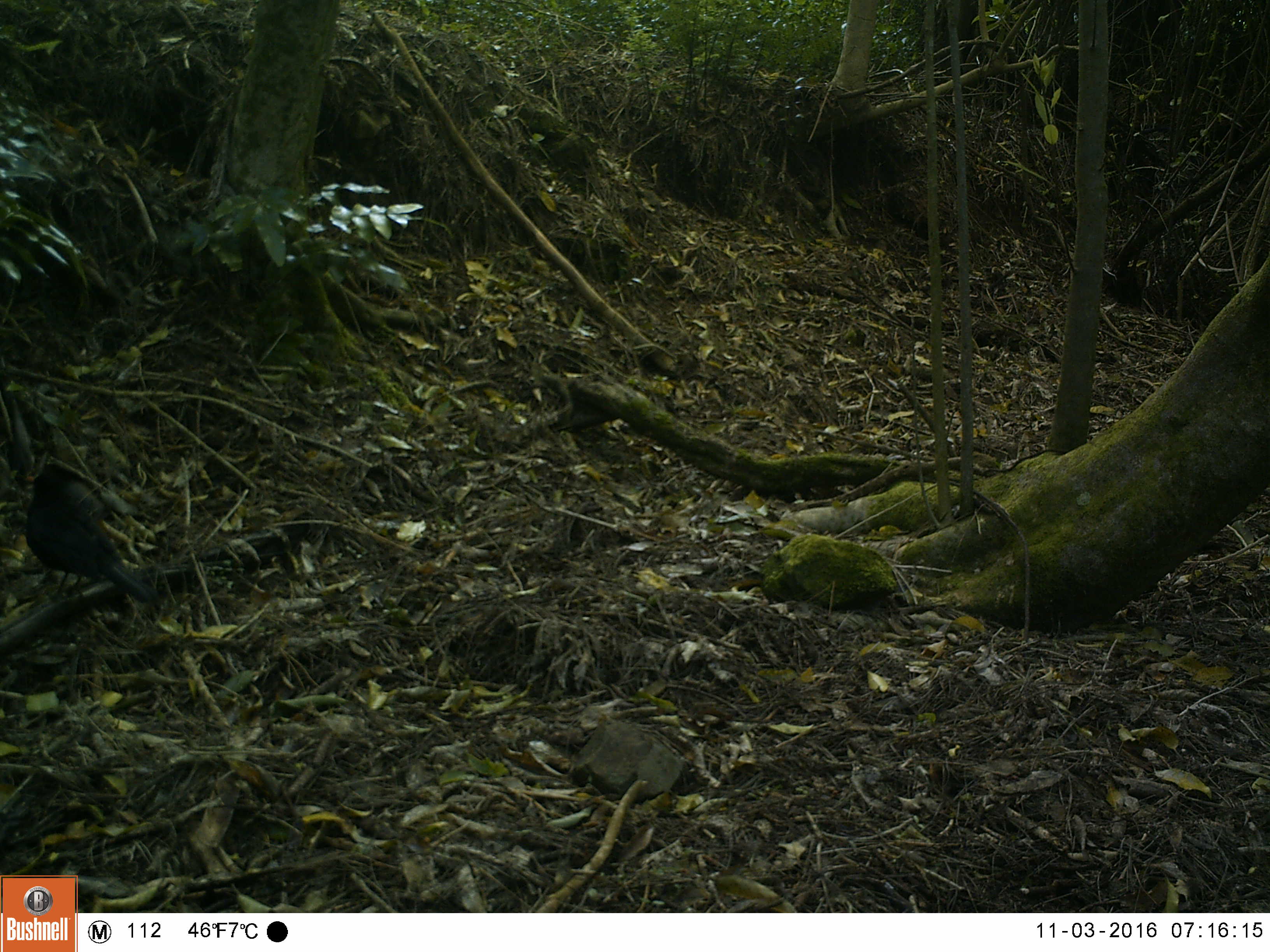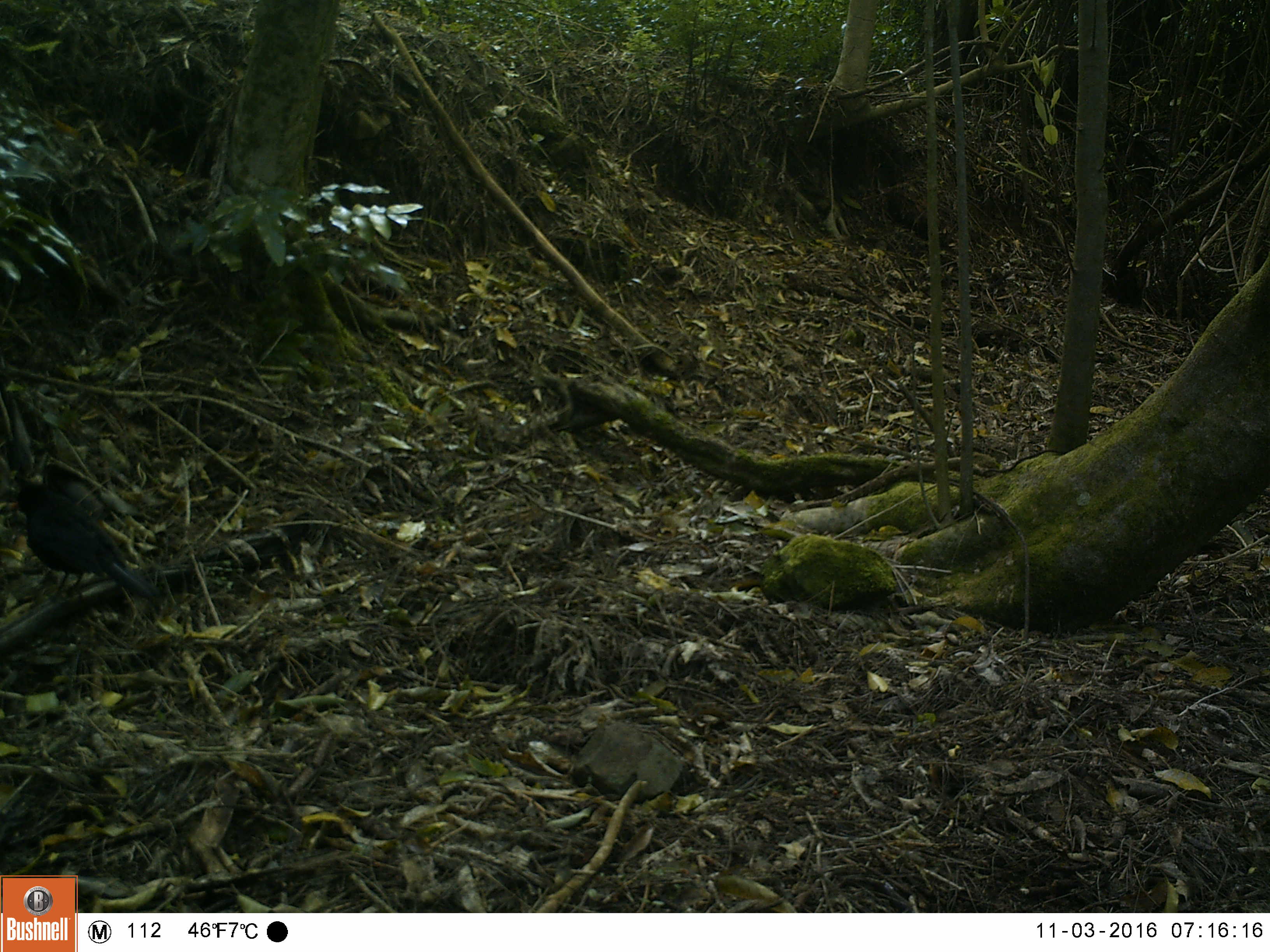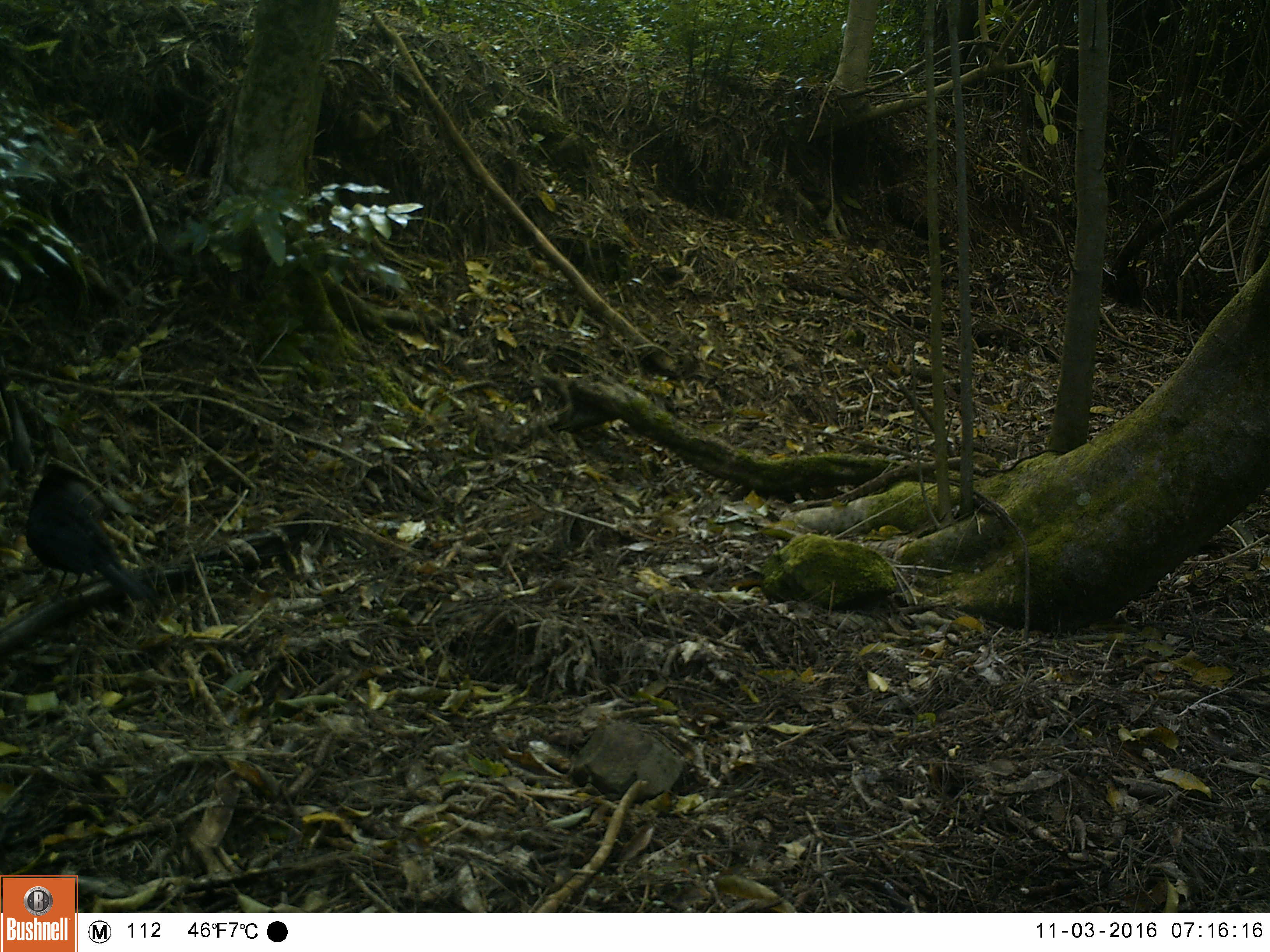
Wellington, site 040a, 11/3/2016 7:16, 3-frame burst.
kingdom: Animalia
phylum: Chordata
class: Aves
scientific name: Aves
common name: bird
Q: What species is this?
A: Bird (Aves).